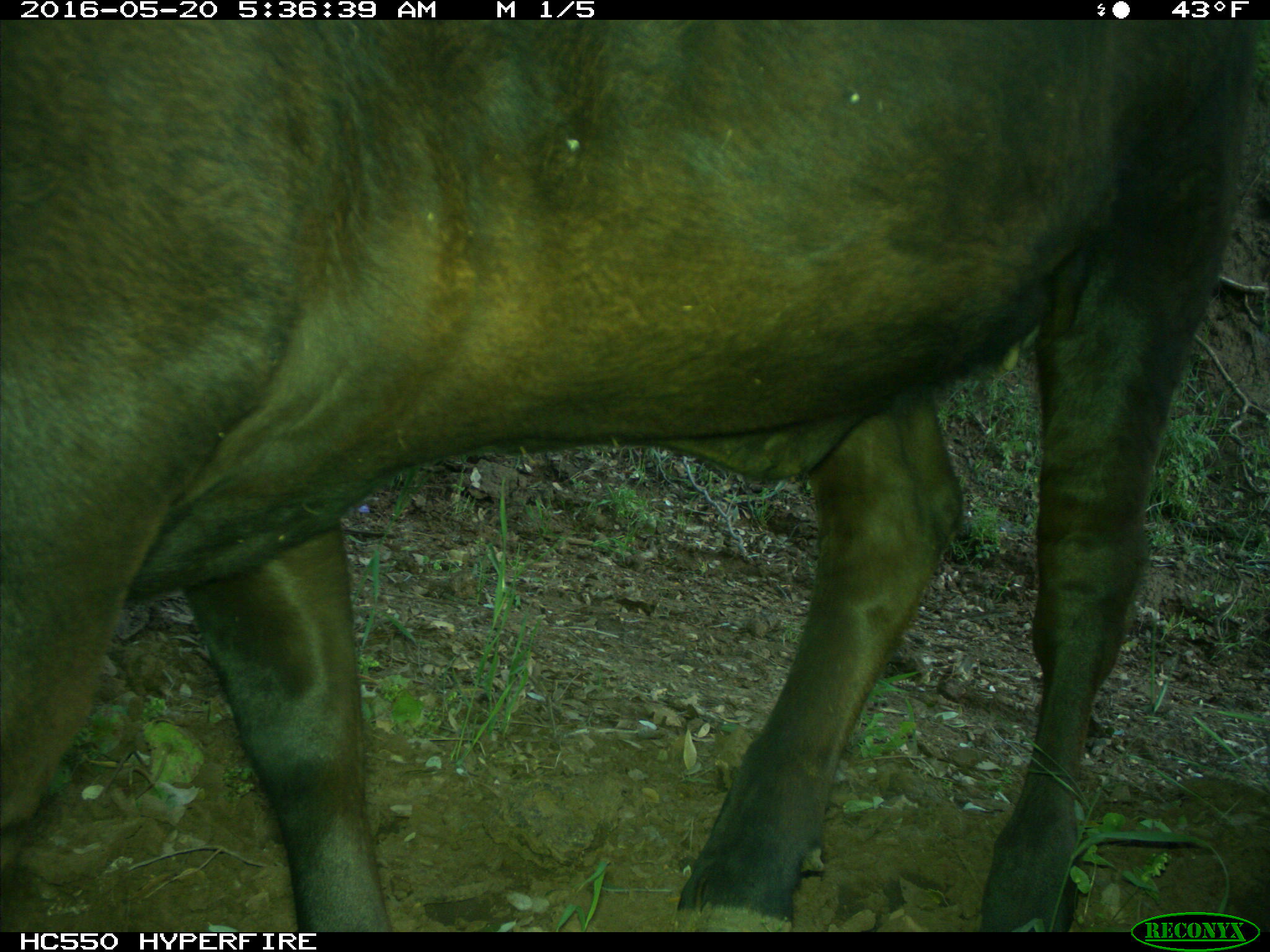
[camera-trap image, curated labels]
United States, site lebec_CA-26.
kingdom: Animalia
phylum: Chordata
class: Mammalia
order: Artiodactyla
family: Bovidae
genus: Bos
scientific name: Bos taurus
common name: domestic cow